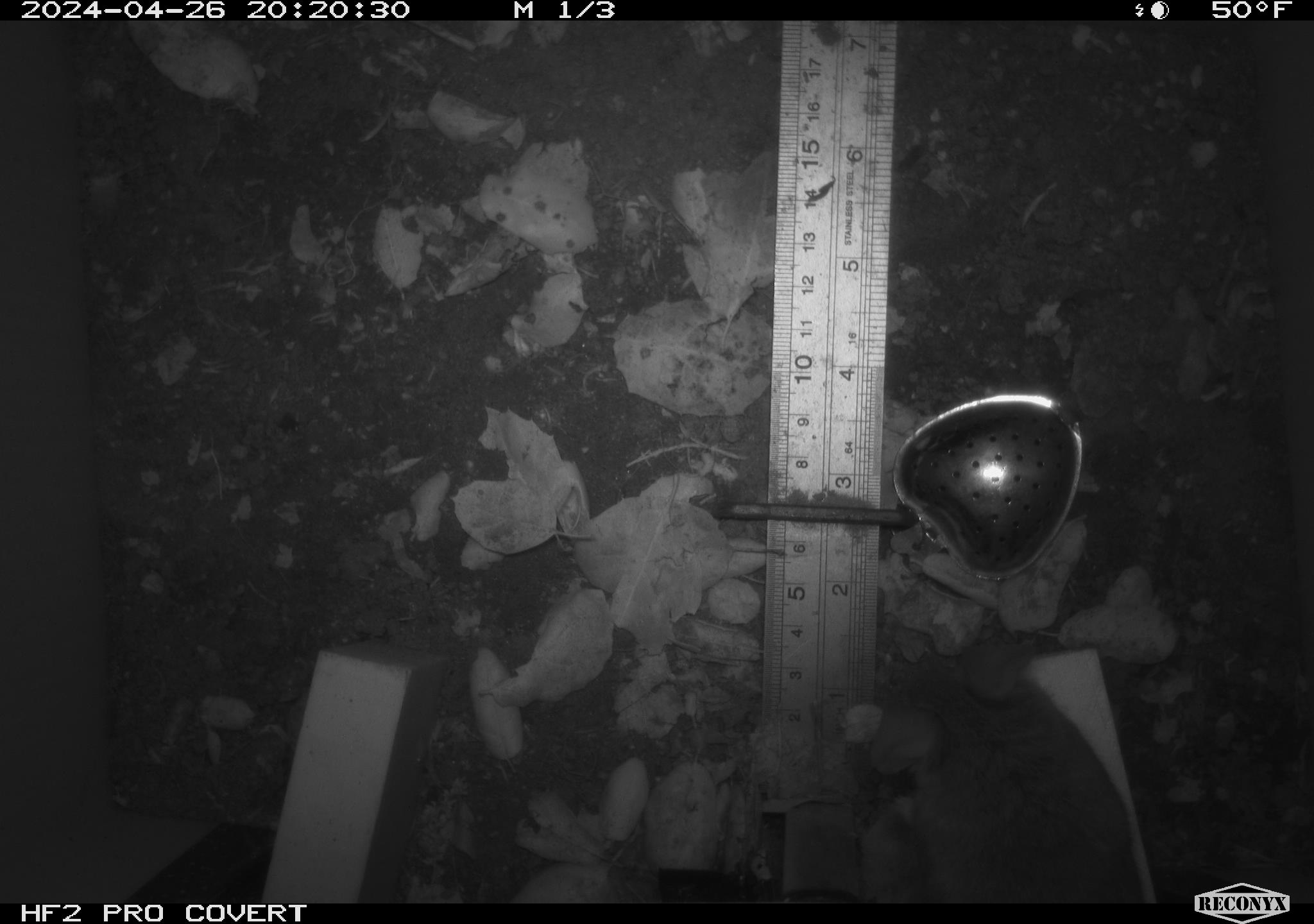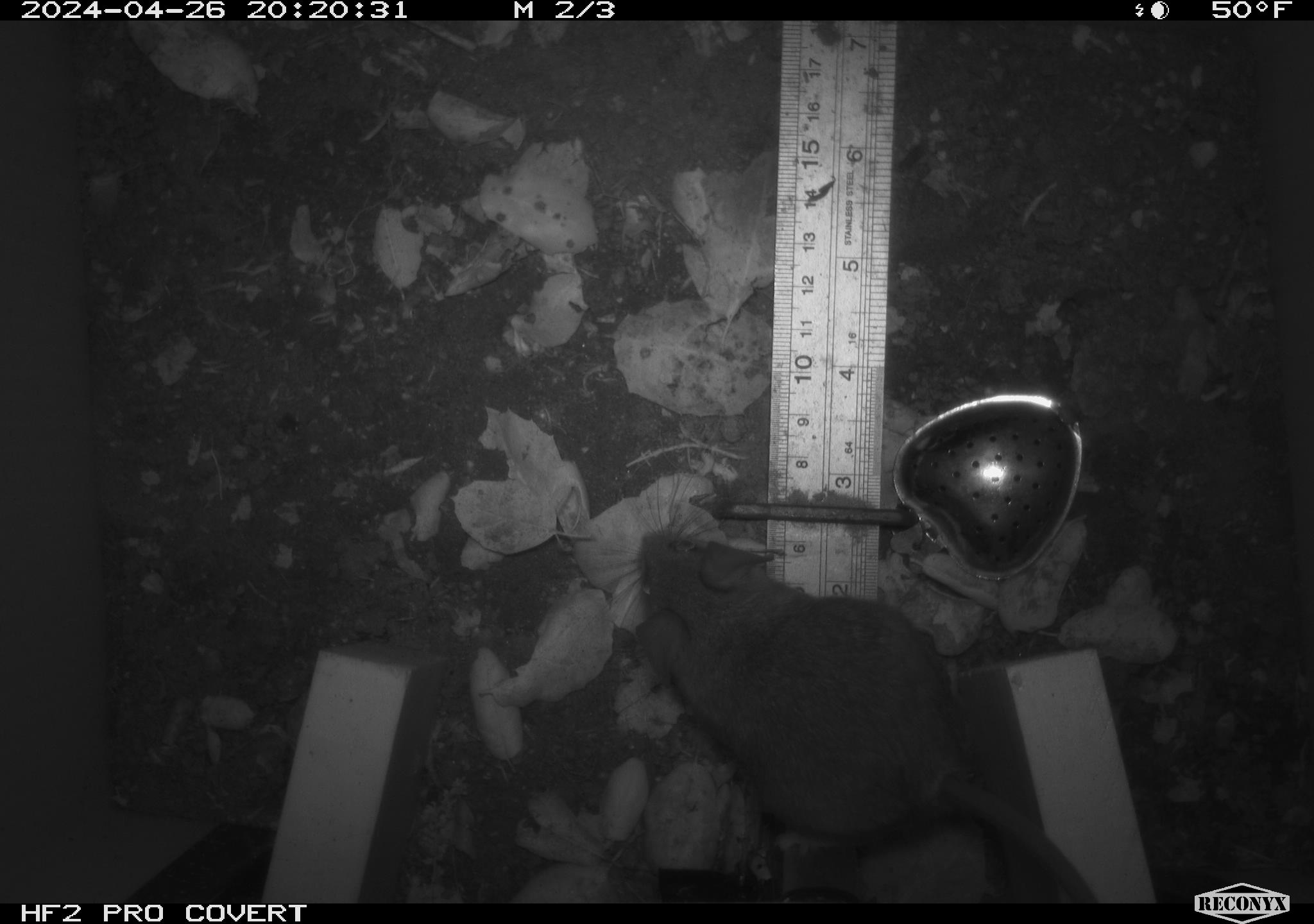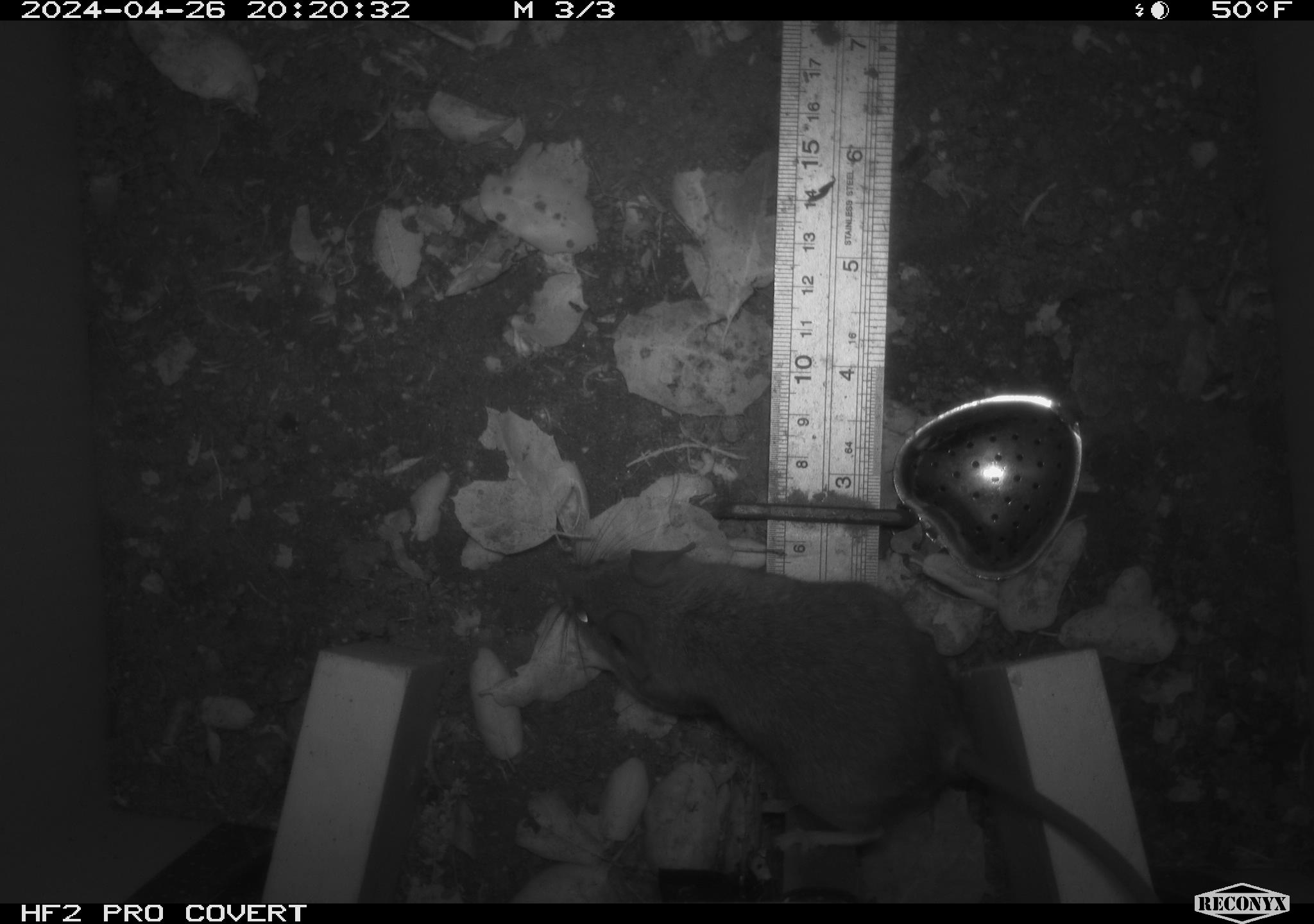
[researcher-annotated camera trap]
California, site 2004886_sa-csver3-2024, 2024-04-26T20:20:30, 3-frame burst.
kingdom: Animalia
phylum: Chordata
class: Mammalia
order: Rodentia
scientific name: Rodentia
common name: rodent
Rodent (Rodentia).